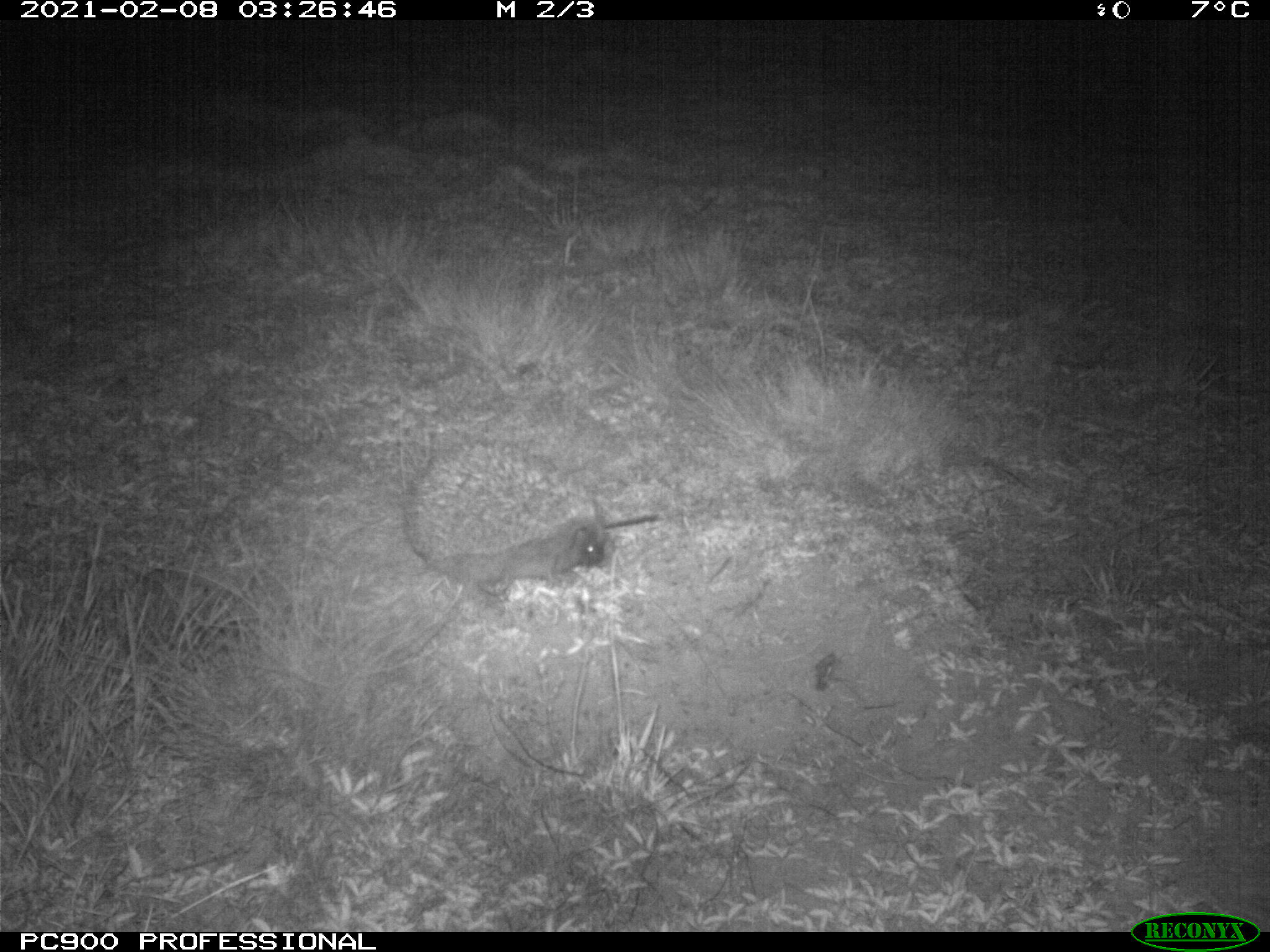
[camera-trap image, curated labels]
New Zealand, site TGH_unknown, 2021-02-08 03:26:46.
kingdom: Animalia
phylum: Chordata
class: Mammalia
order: Eulipotyphla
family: Erinaceidae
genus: Erinaceus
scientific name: Erinaceus europaeus europaeus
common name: european hedgehog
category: hedgehog